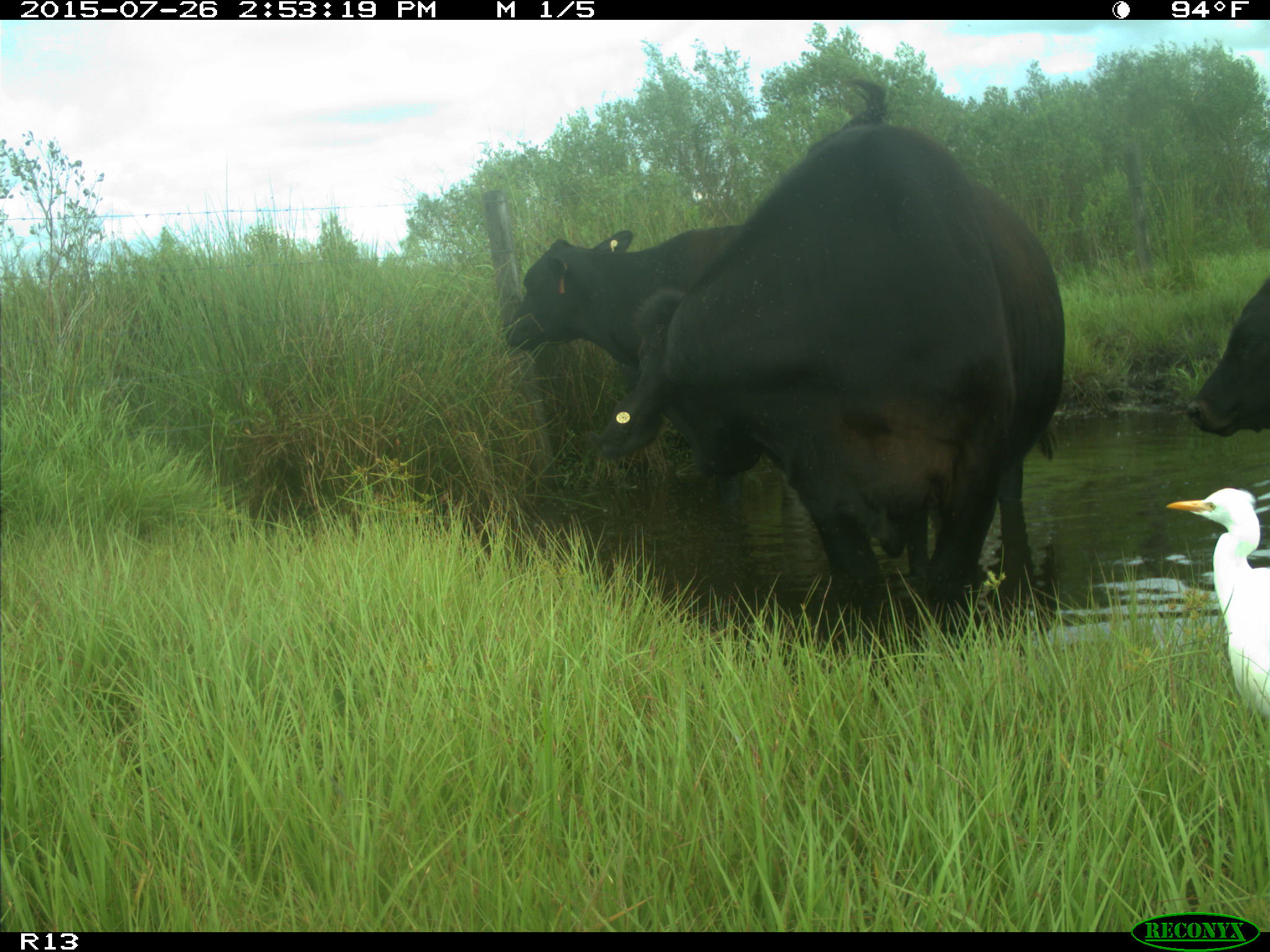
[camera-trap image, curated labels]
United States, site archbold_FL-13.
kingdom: Animalia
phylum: Chordata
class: Mammalia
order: Artiodactyla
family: Bovidae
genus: Bos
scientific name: Bos taurus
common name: domestic cow